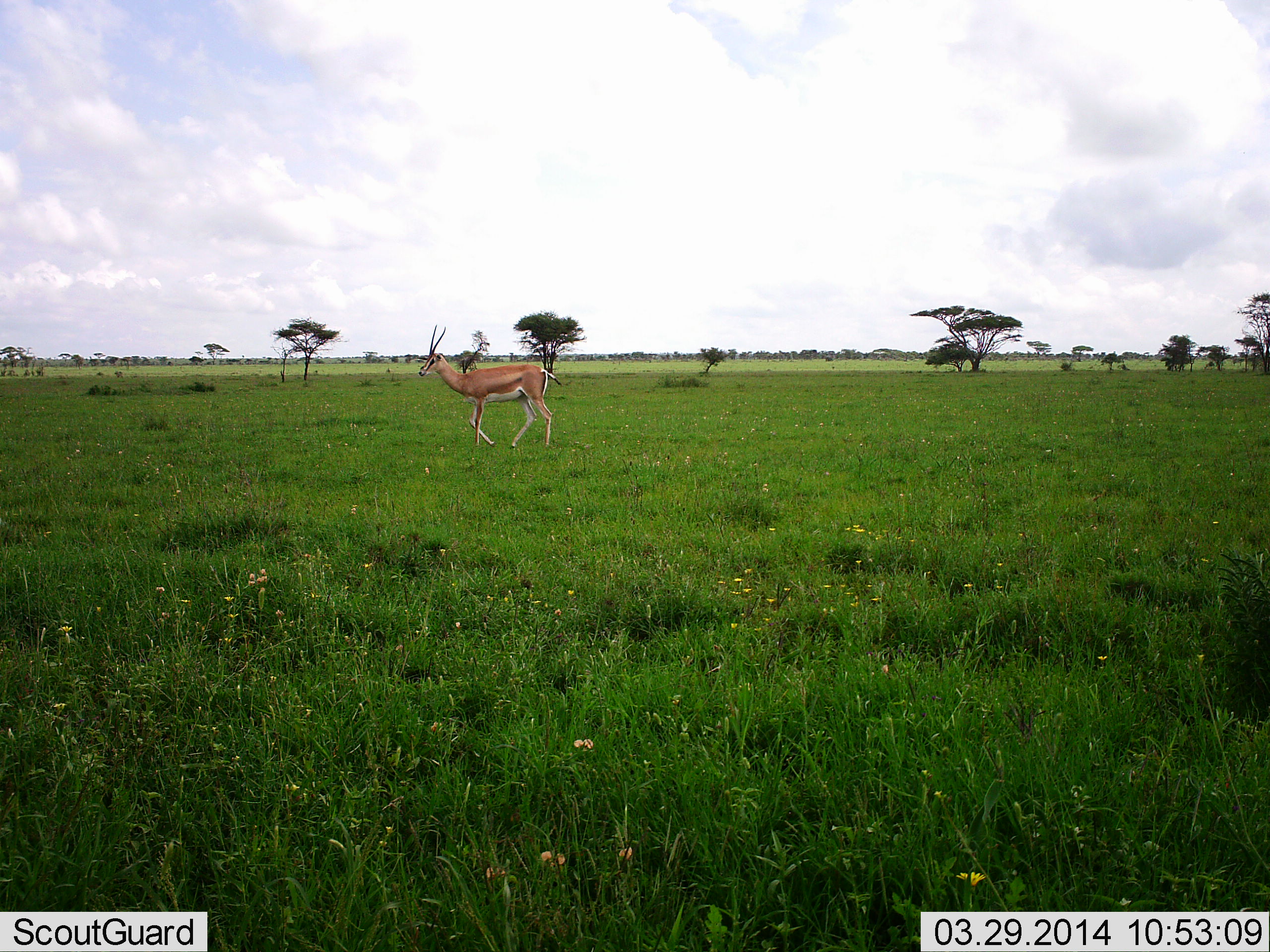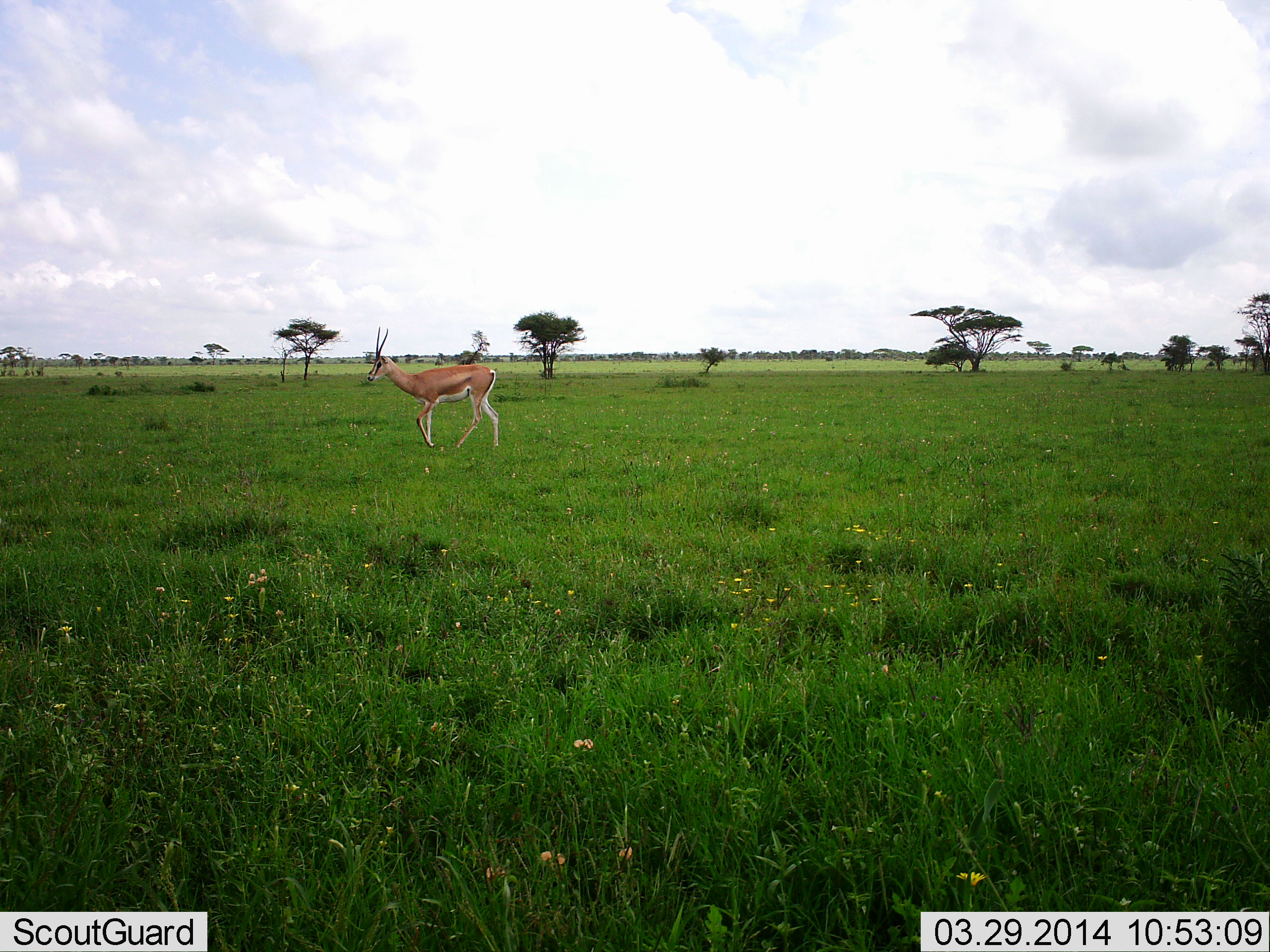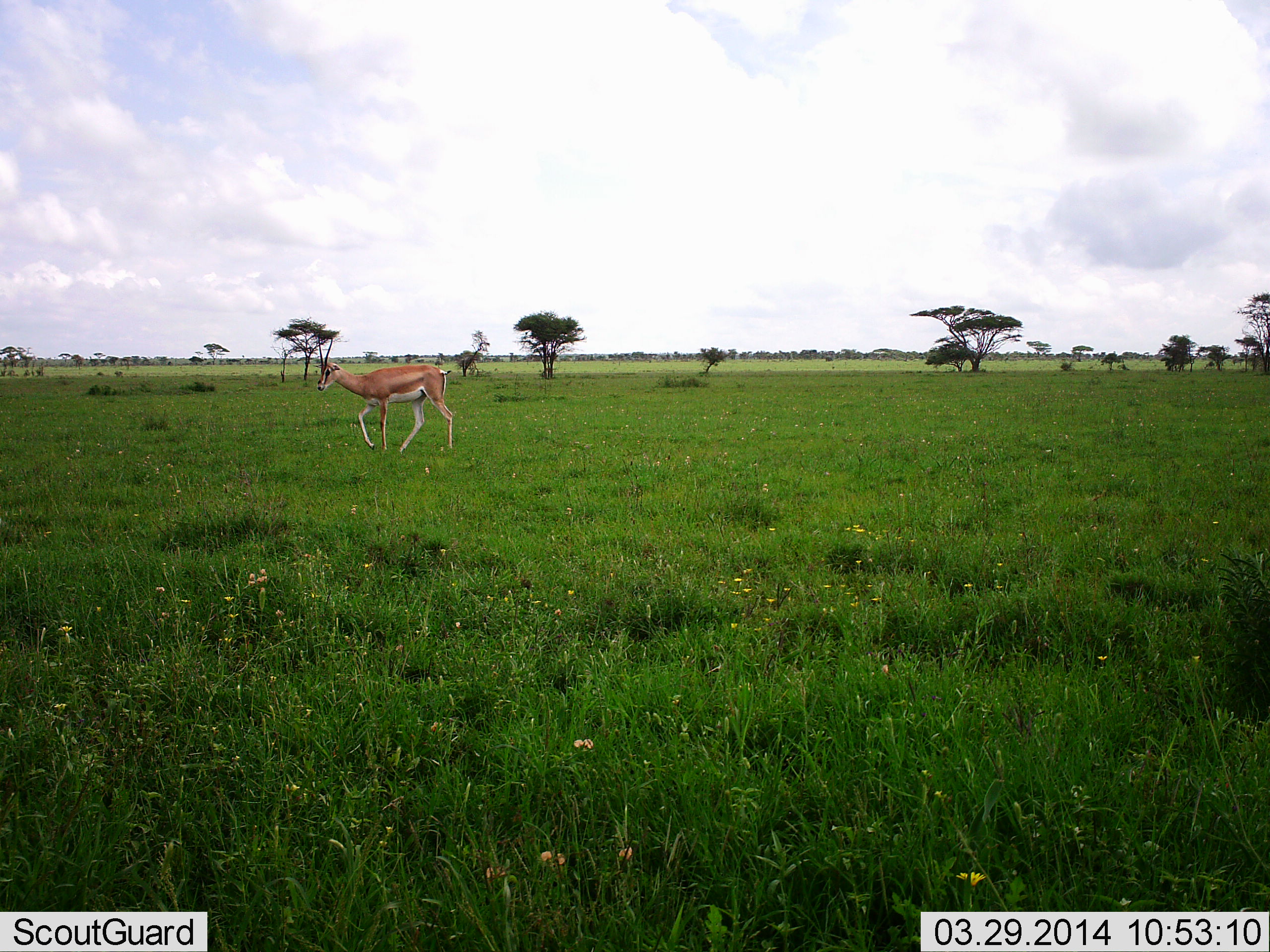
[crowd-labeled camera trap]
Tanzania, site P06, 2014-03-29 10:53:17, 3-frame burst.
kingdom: Animalia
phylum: Chordata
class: Mammalia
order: Artiodactyla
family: Bovidae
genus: Nanger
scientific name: Nanger granti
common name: grant's gazelle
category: gazellegrants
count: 1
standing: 10%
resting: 0%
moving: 90%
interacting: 0%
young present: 0%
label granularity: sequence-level